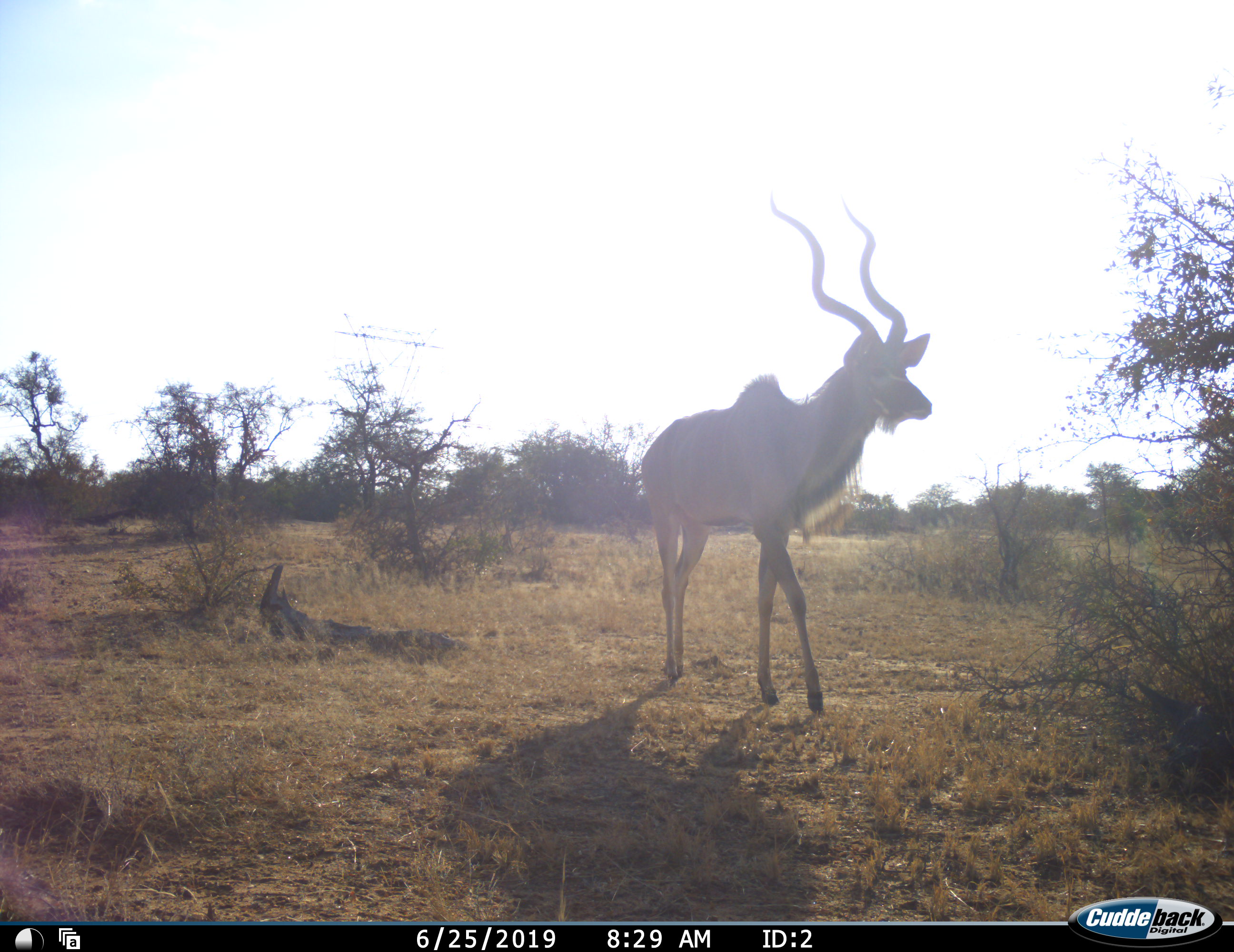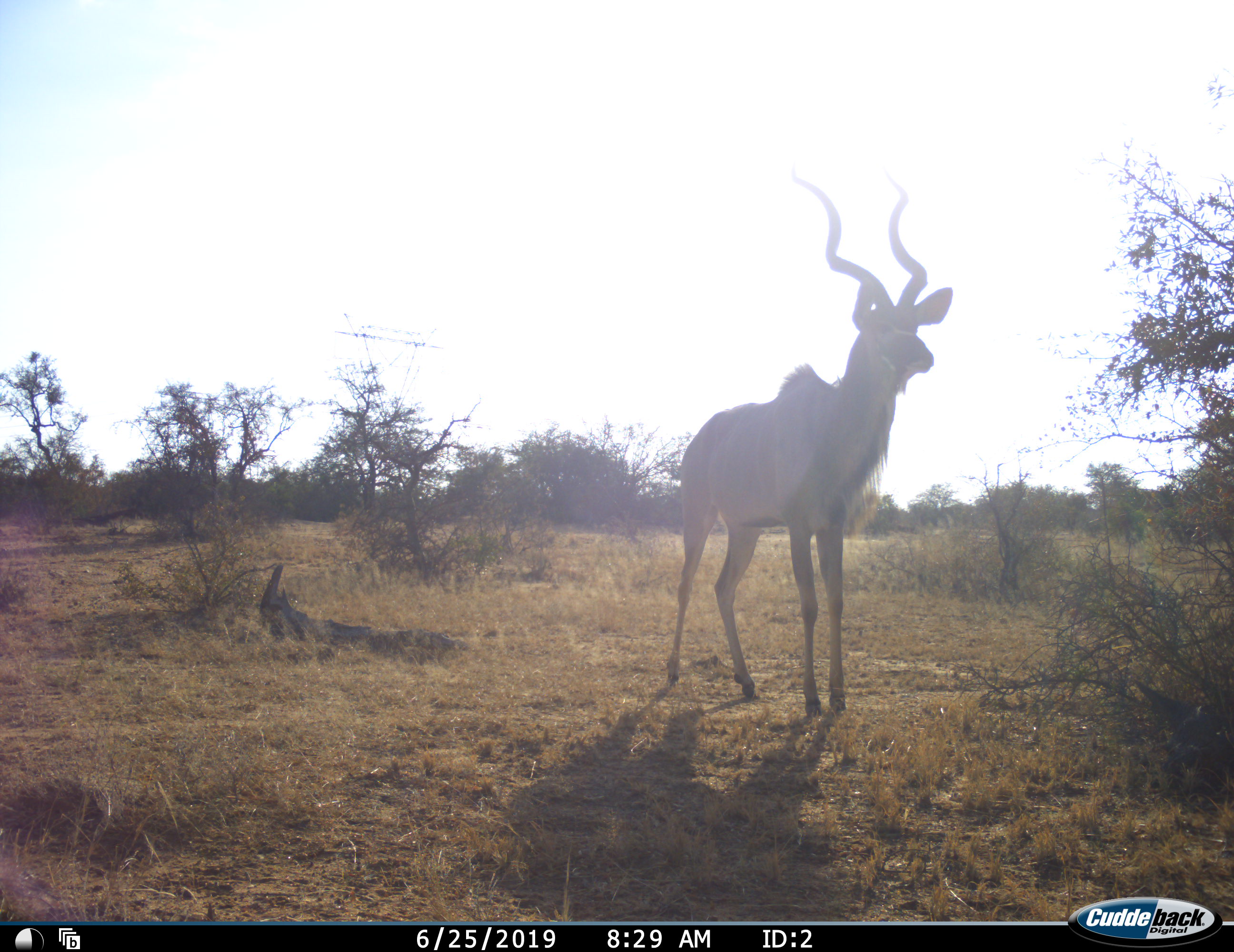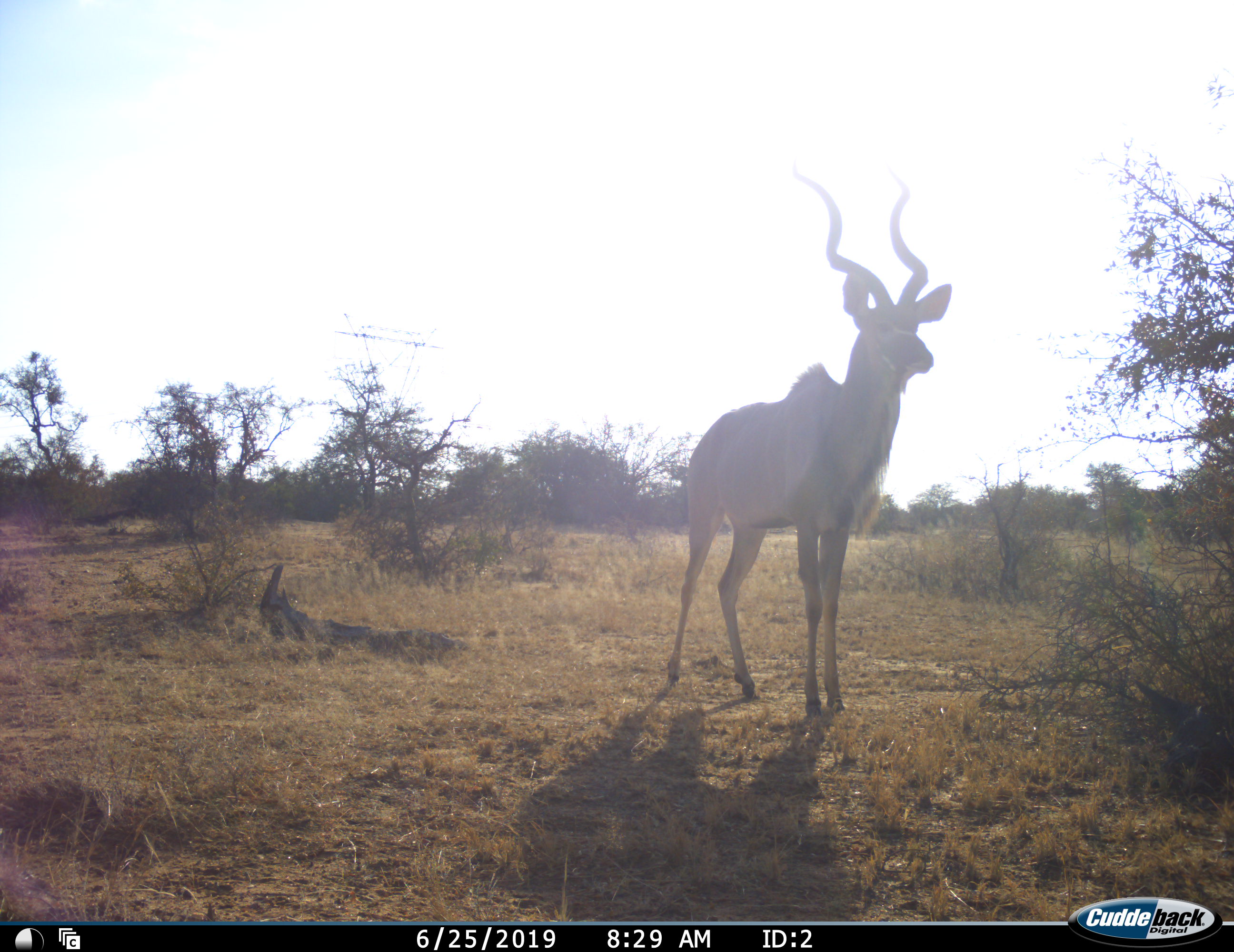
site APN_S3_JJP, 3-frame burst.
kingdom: Animalia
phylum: Chordata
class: Mammalia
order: Artiodactyla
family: Bovidae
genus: Tragelaphus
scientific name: Tragelaphus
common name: kudu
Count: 1.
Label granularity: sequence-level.